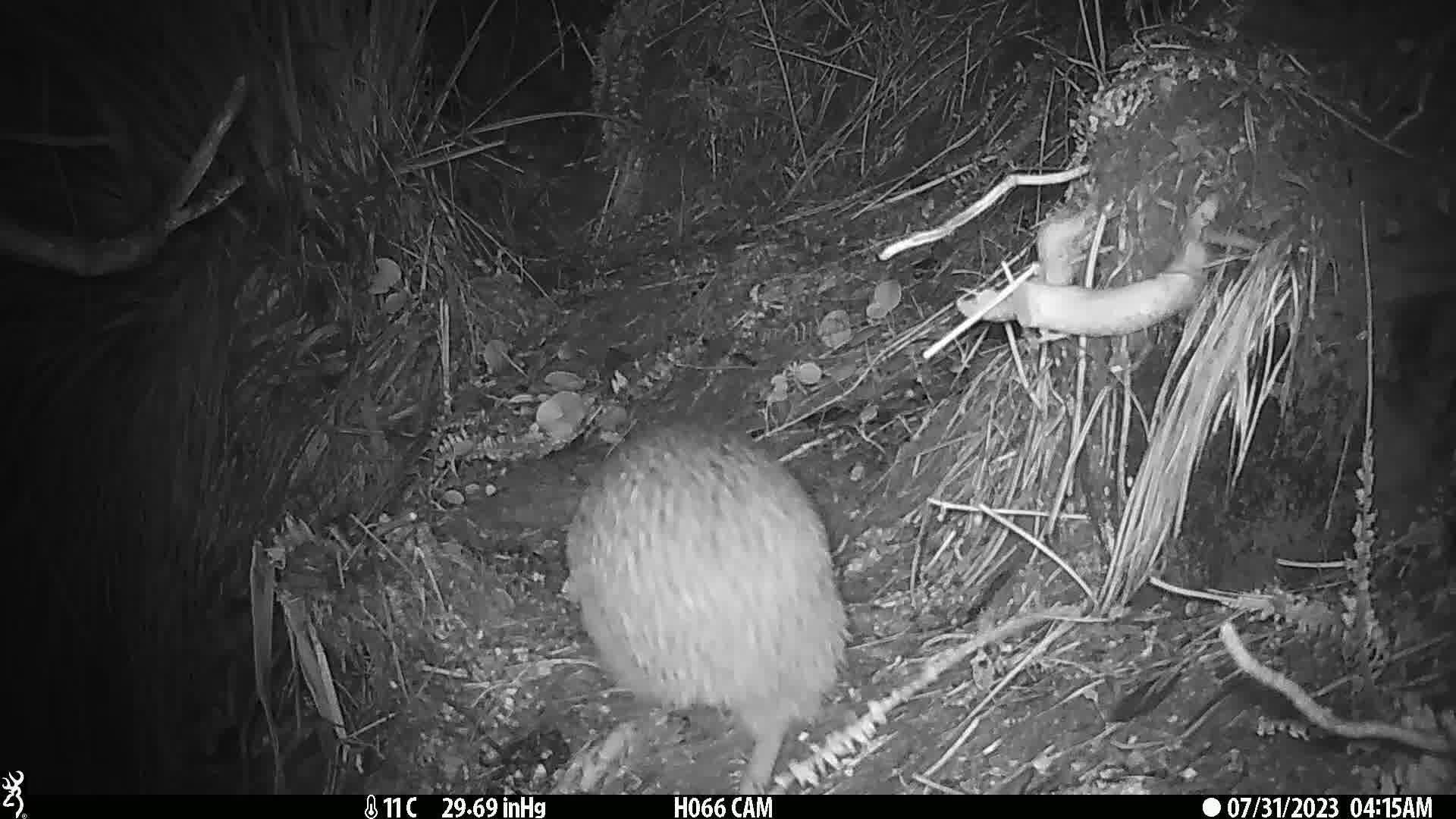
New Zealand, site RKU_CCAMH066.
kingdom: Animalia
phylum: Chordata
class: Aves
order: Apterygiformes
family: Apterygidae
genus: Apteryx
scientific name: Apteryx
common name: kiwi